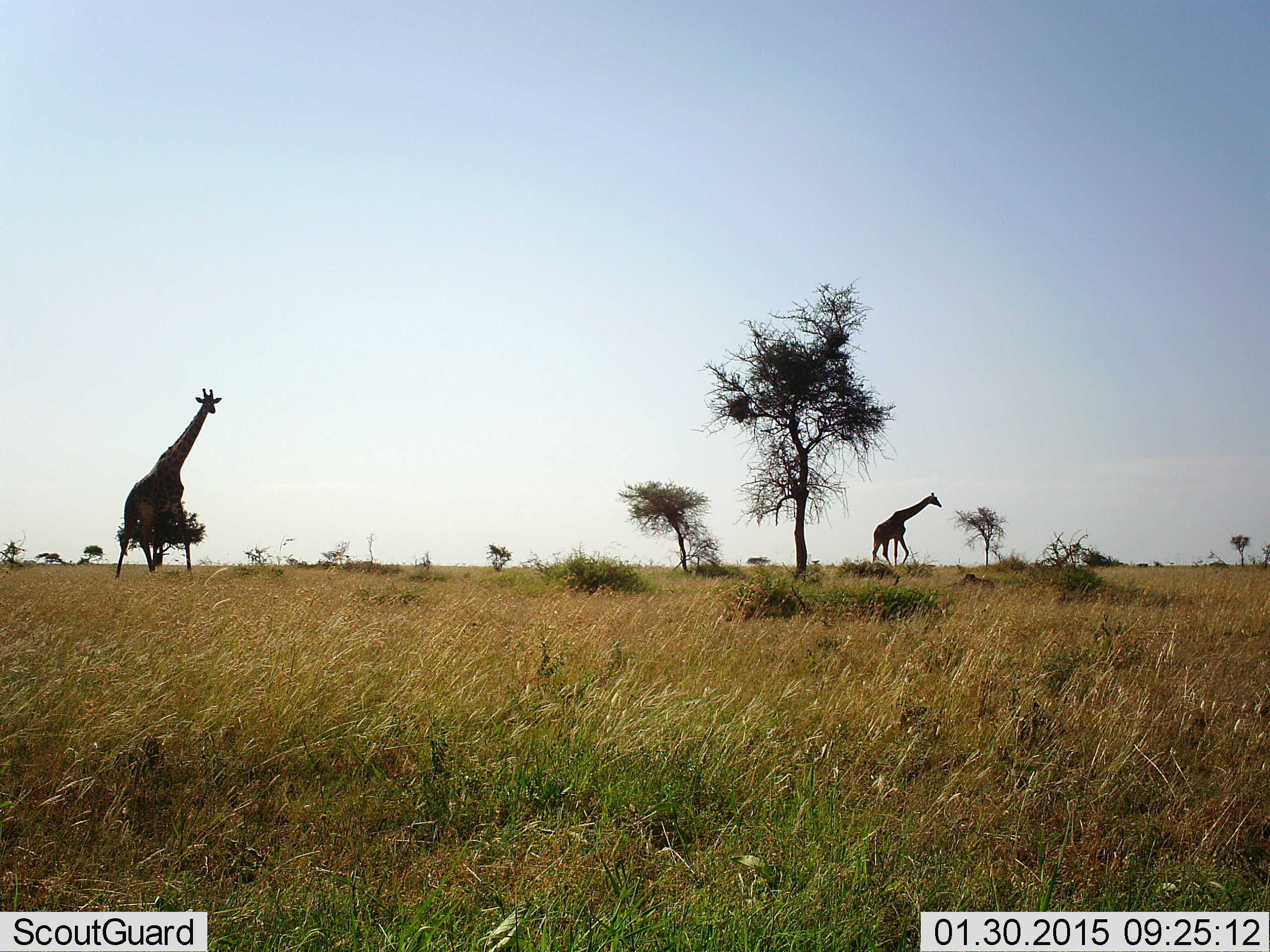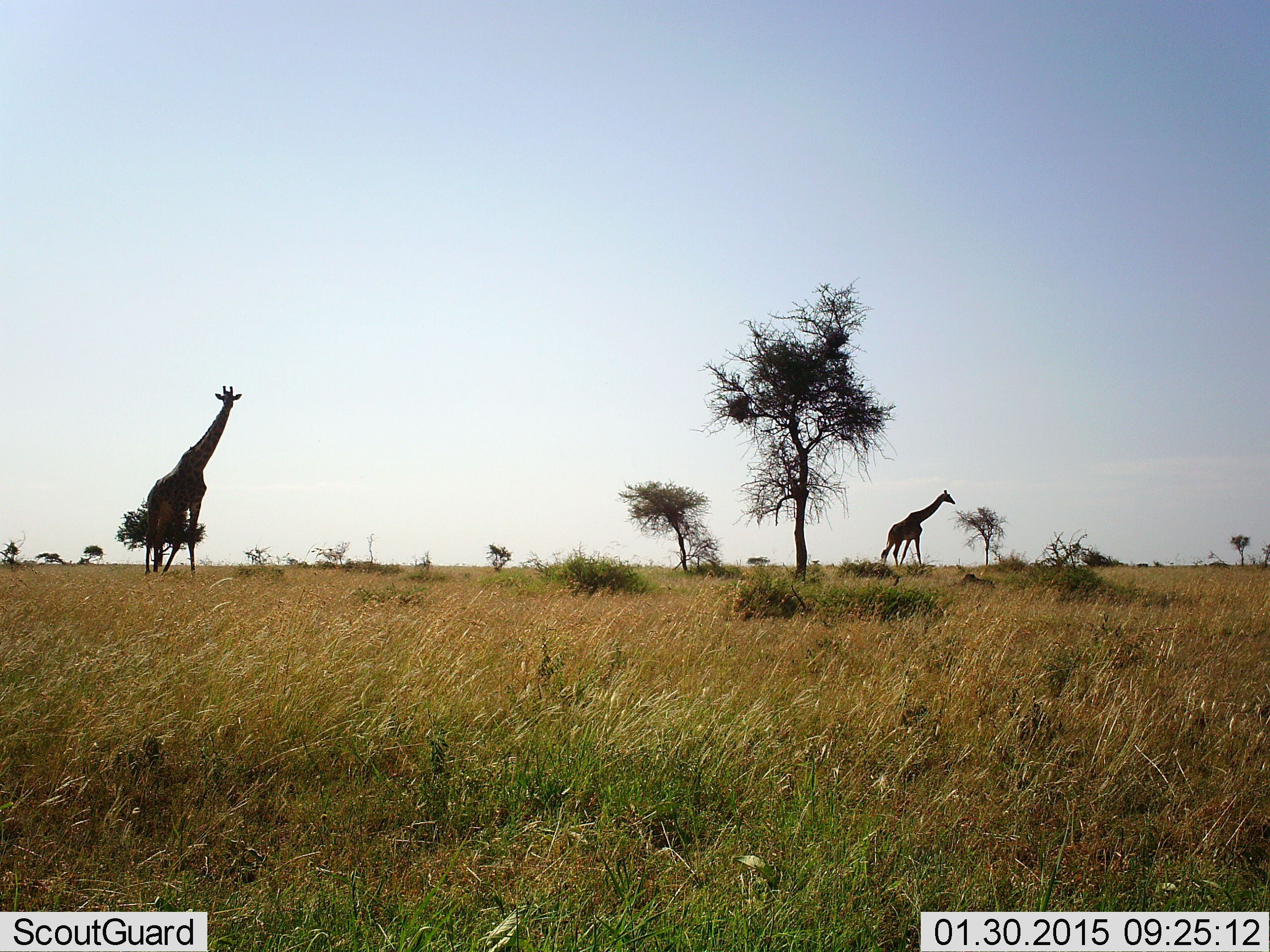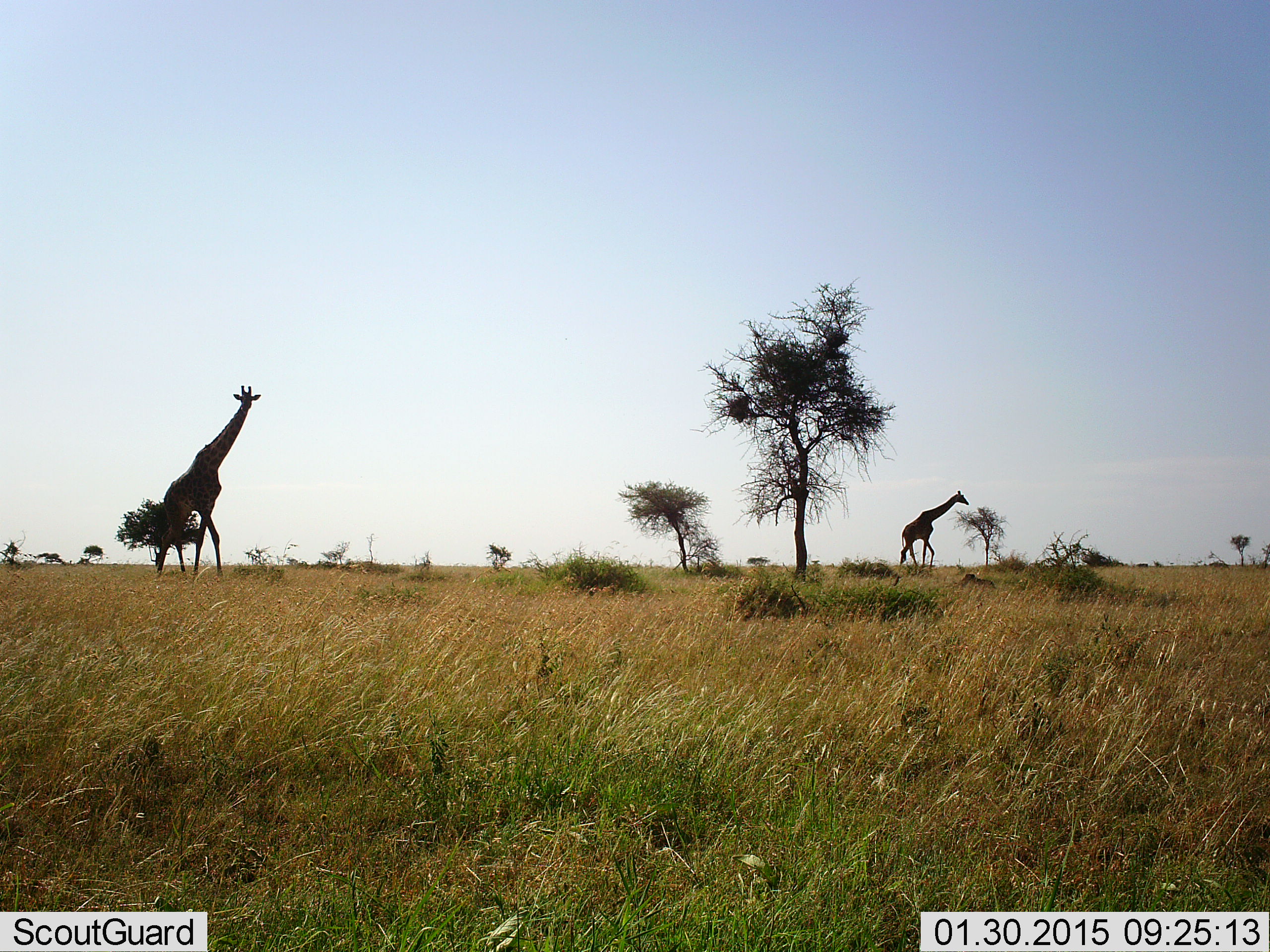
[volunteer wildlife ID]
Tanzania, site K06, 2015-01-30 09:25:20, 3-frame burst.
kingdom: Animalia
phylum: Chordata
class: Mammalia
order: Artiodactyla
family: Giraffidae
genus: Giraffa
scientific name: Giraffa camelopardalis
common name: giraffe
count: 2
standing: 20%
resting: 0%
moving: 80%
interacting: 0%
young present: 0%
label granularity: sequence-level